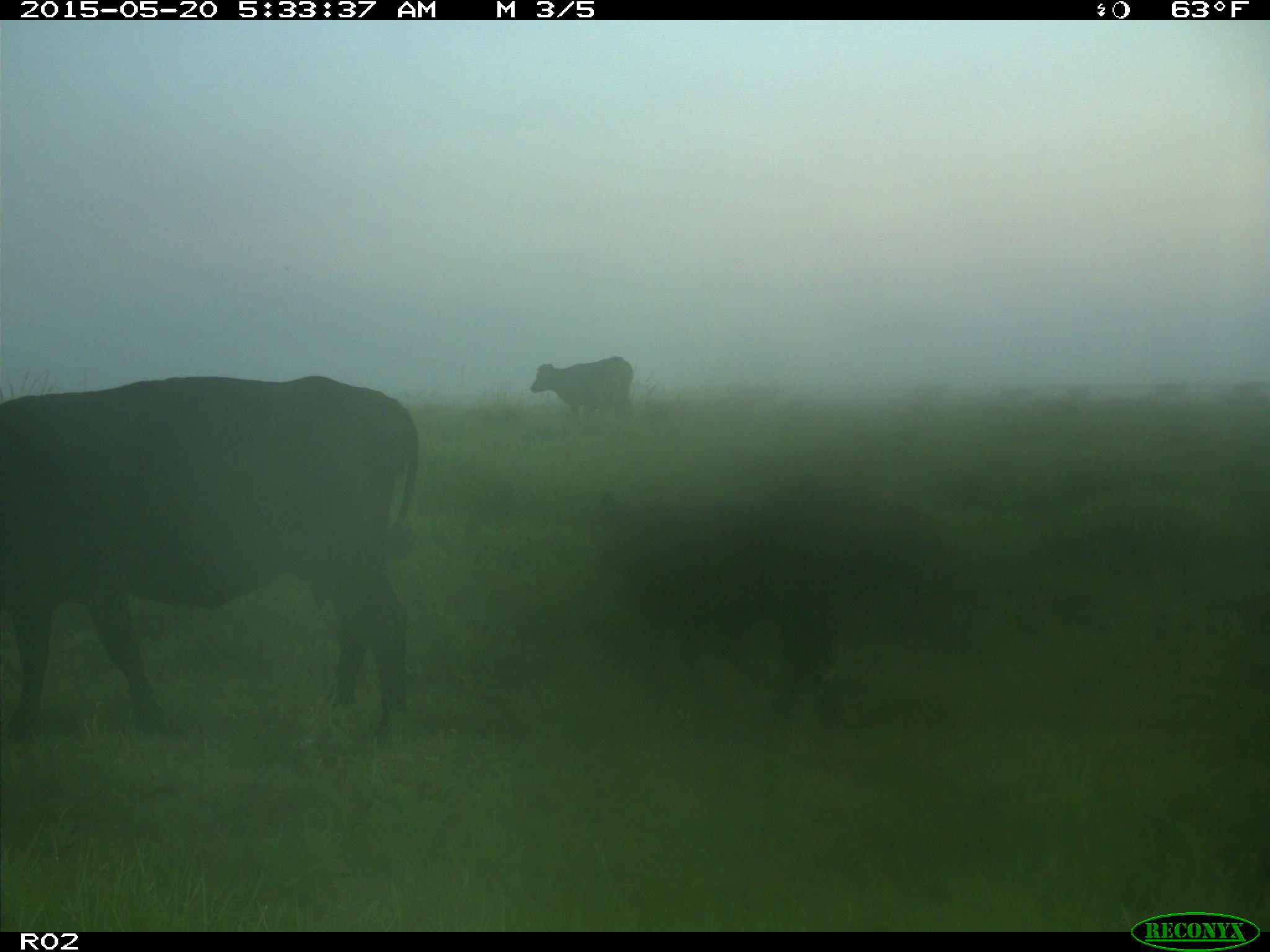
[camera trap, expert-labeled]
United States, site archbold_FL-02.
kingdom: Animalia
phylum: Chordata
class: Mammalia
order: Artiodactyla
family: Bovidae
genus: Bos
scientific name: Bos taurus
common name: domestic cow